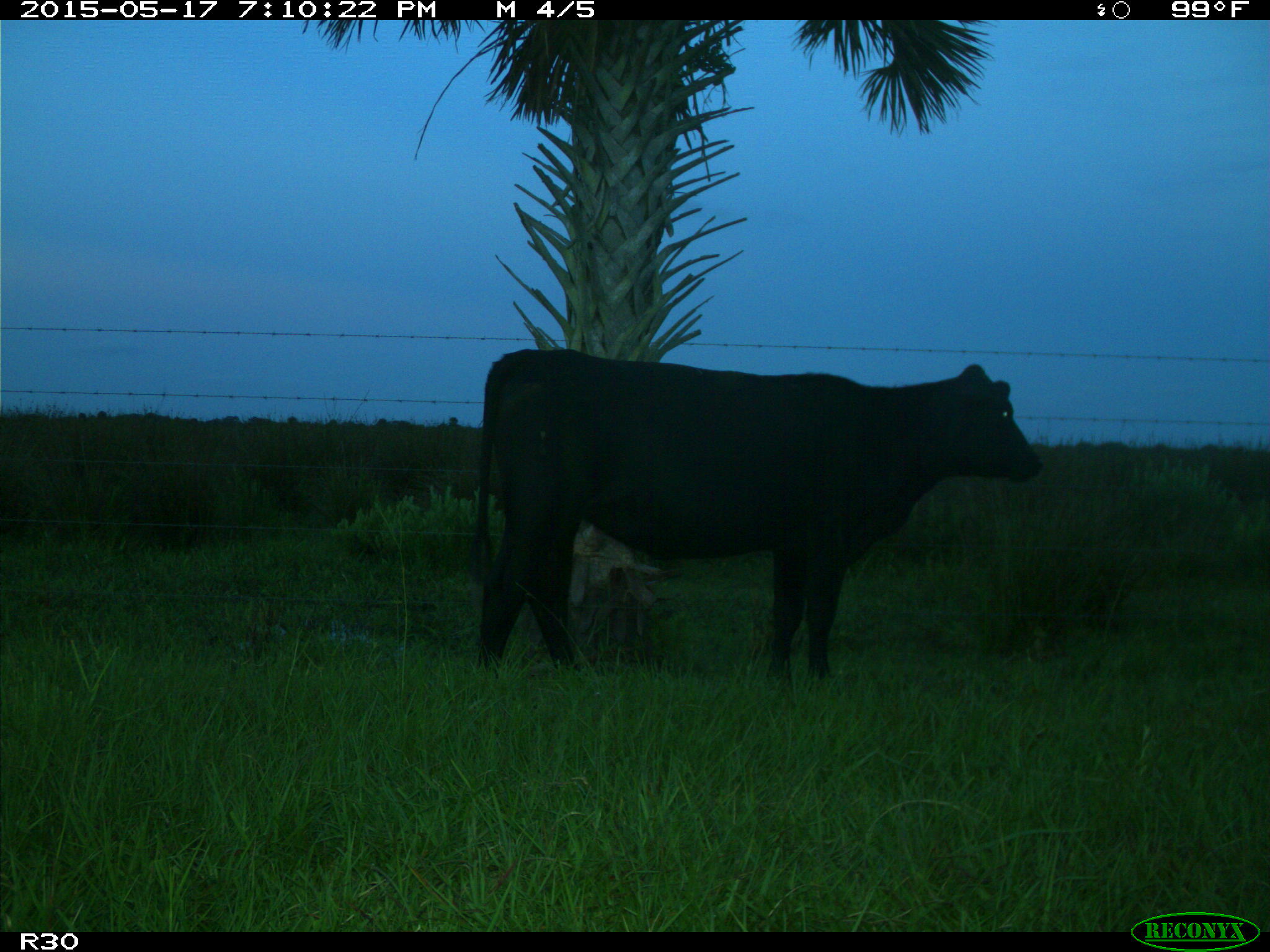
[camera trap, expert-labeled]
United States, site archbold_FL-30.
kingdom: Animalia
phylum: Chordata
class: Mammalia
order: Artiodactyla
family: Bovidae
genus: Bos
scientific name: Bos taurus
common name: domestic cow